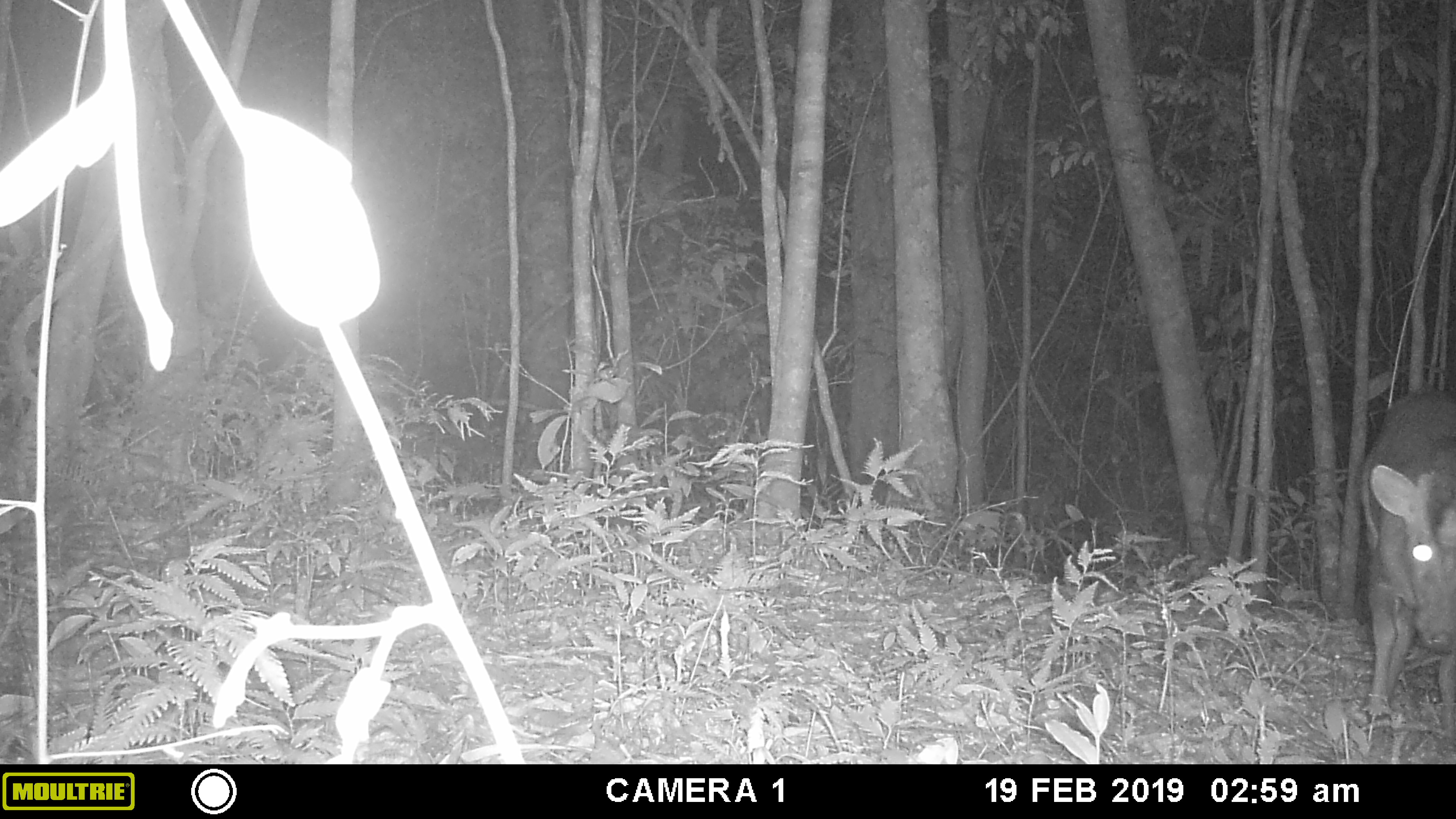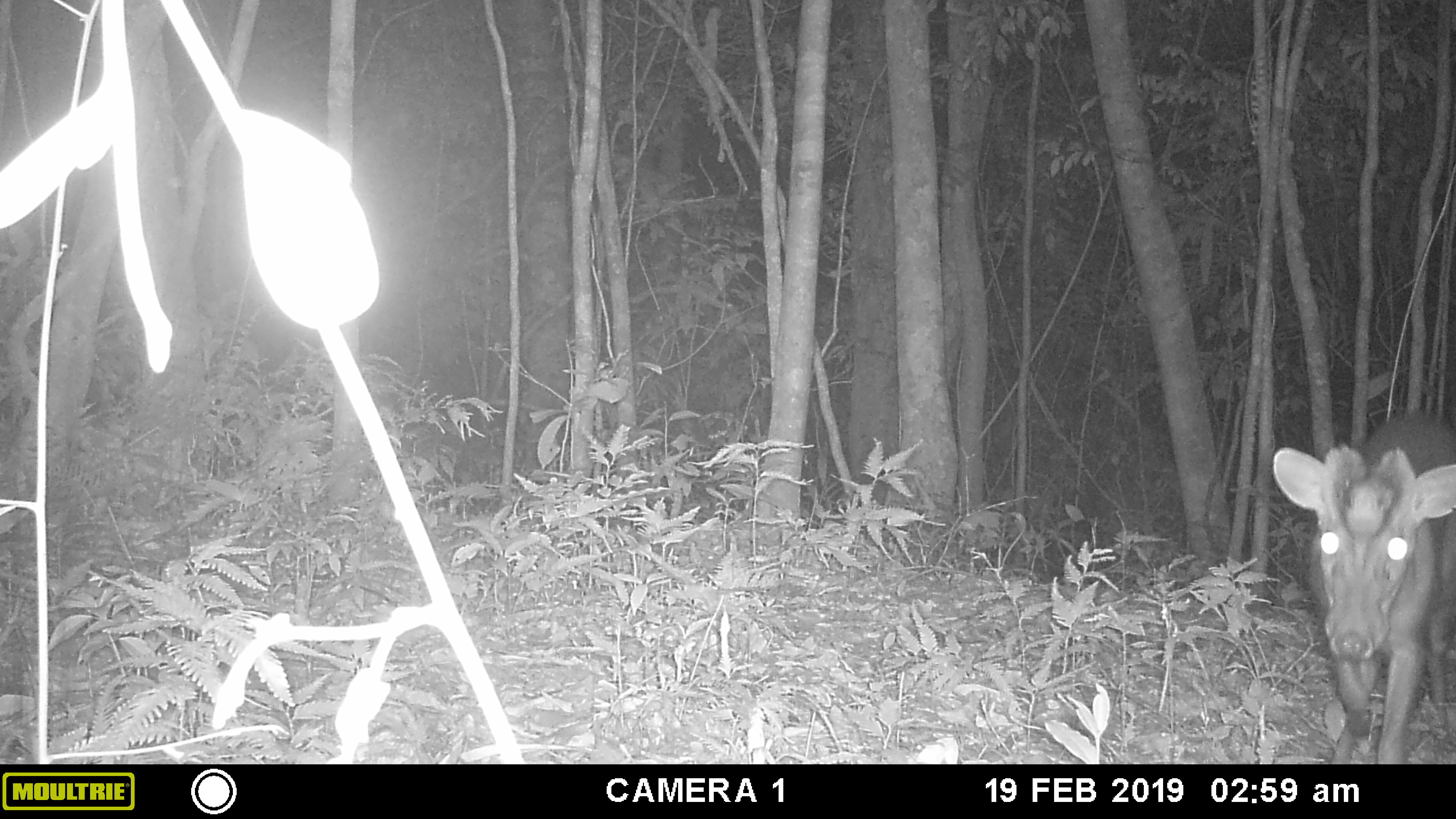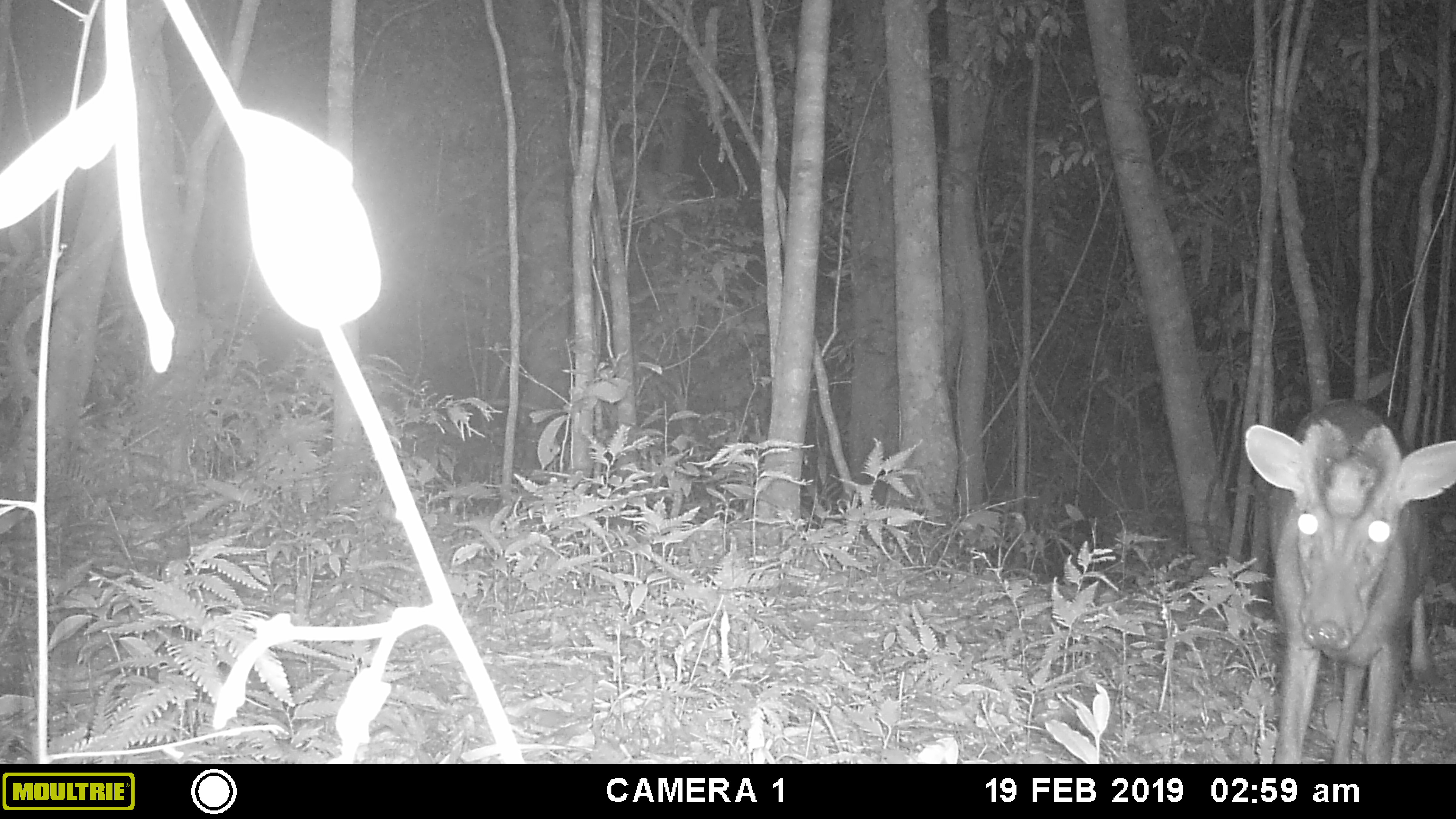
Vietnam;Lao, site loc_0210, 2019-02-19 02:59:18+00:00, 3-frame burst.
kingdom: Animalia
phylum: Chordata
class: Mammalia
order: Artiodactyla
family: Cervidae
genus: Muntiacus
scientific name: Muntiacus rooseveltorum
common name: roosevelt's muntjac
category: roosevelts muntjac group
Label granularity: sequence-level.